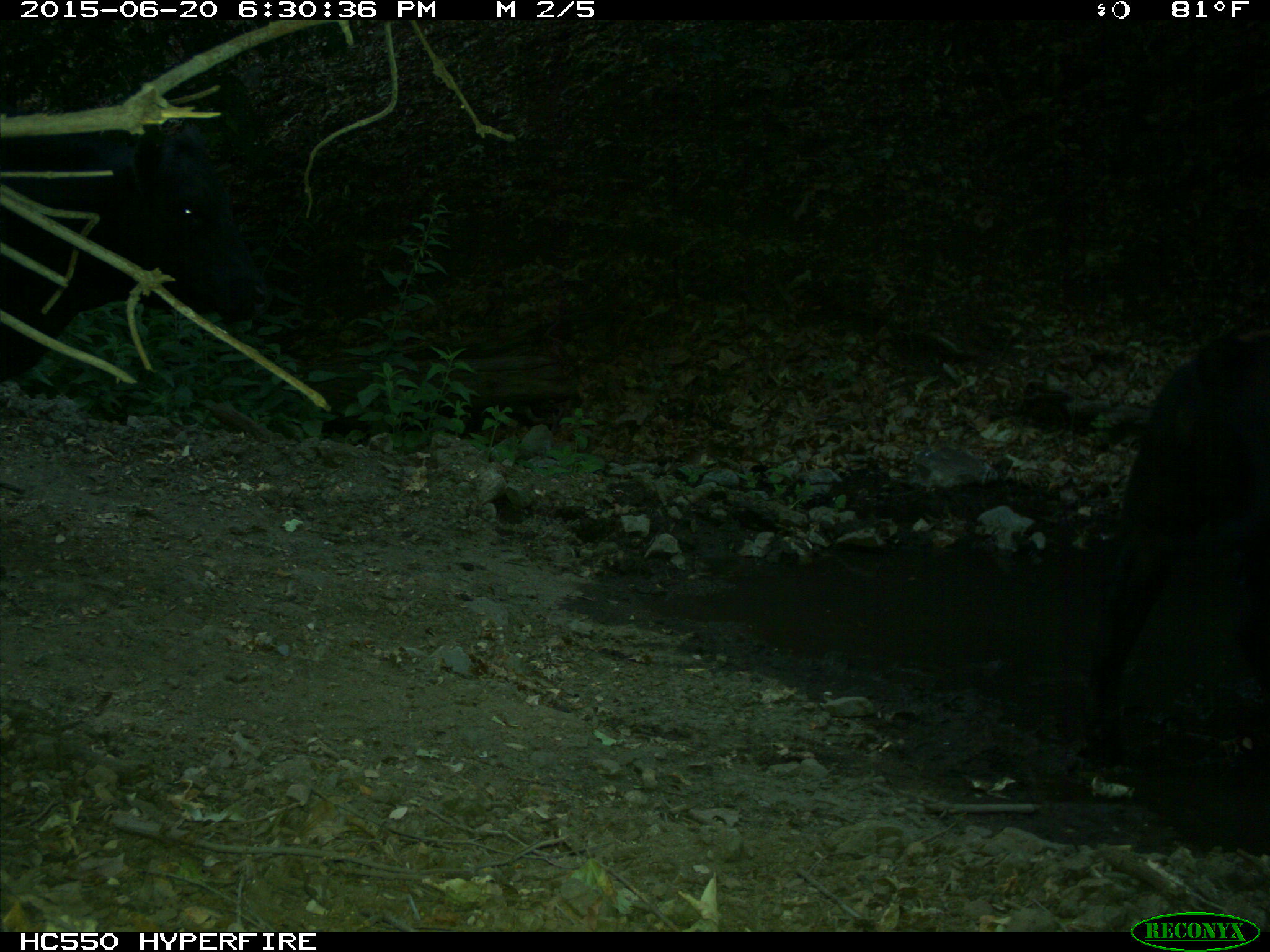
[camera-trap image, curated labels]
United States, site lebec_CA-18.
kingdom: Animalia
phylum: Chordata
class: Mammalia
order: Artiodactyla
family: Bovidae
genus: Bos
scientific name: Bos taurus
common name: domestic cow